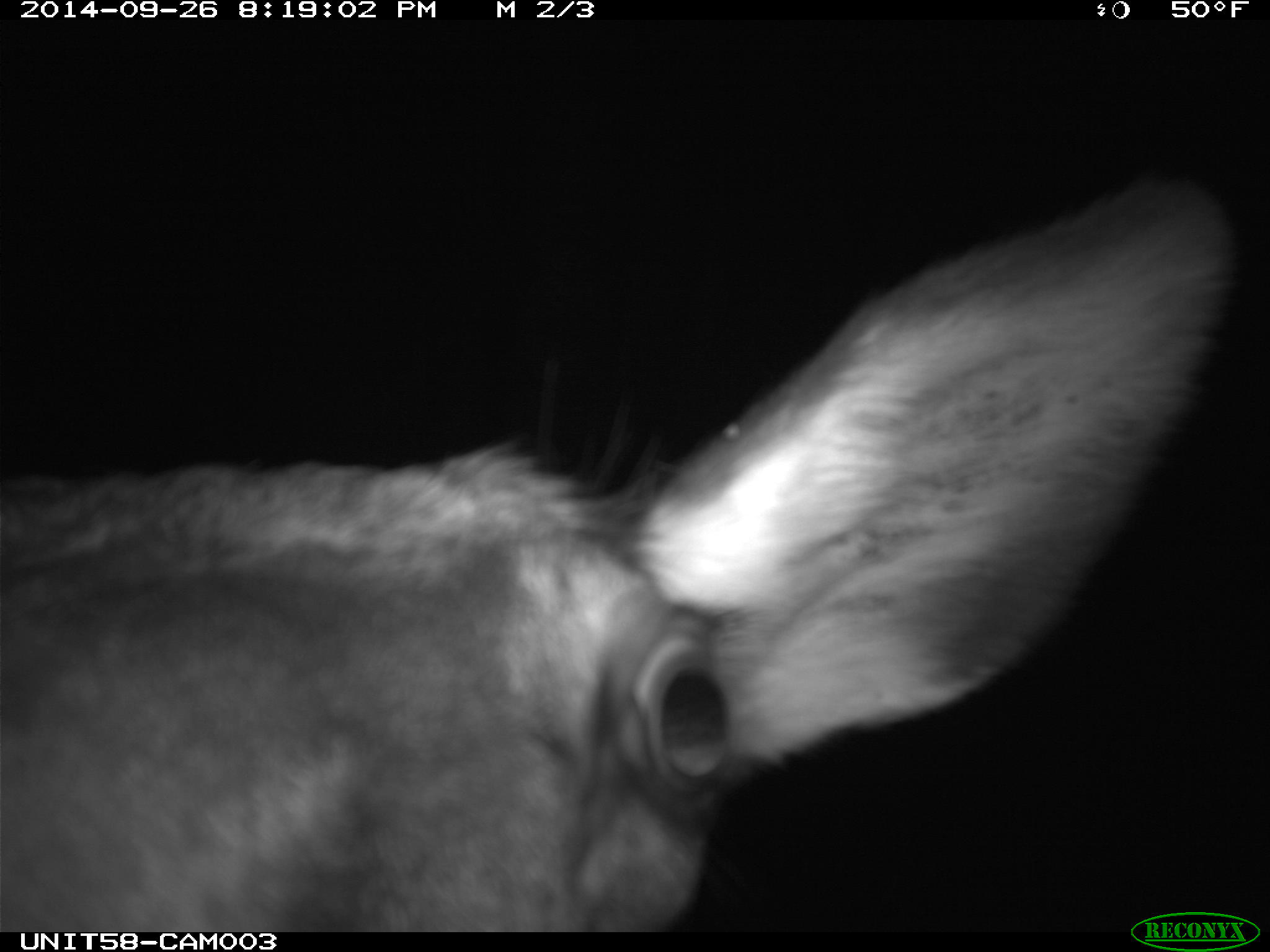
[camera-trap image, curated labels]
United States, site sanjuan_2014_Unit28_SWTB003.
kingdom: Animalia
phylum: Chordata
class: Mammalia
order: Artiodactyla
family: Cervidae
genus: Cervus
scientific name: Cervus elaphus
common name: red deer